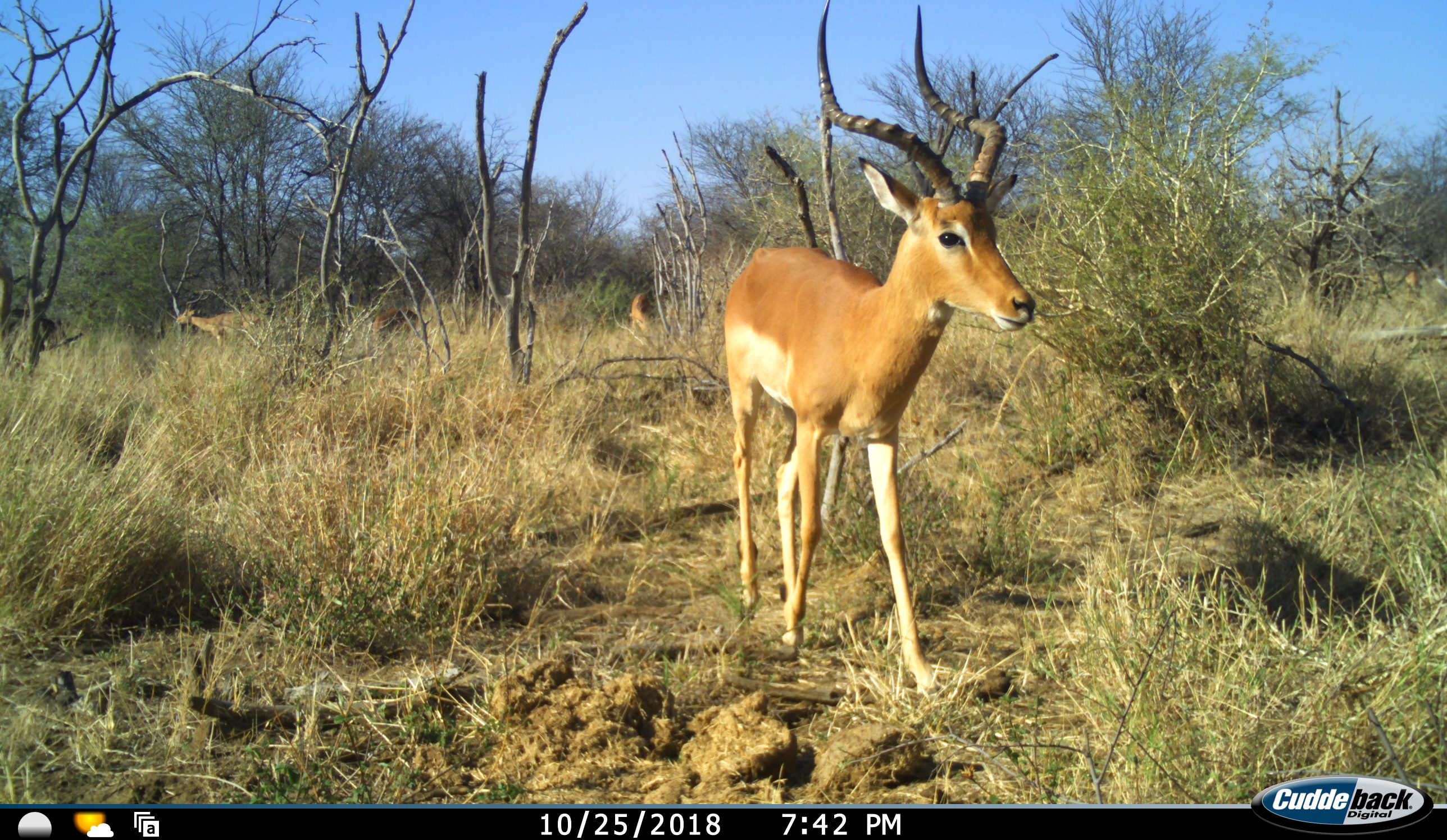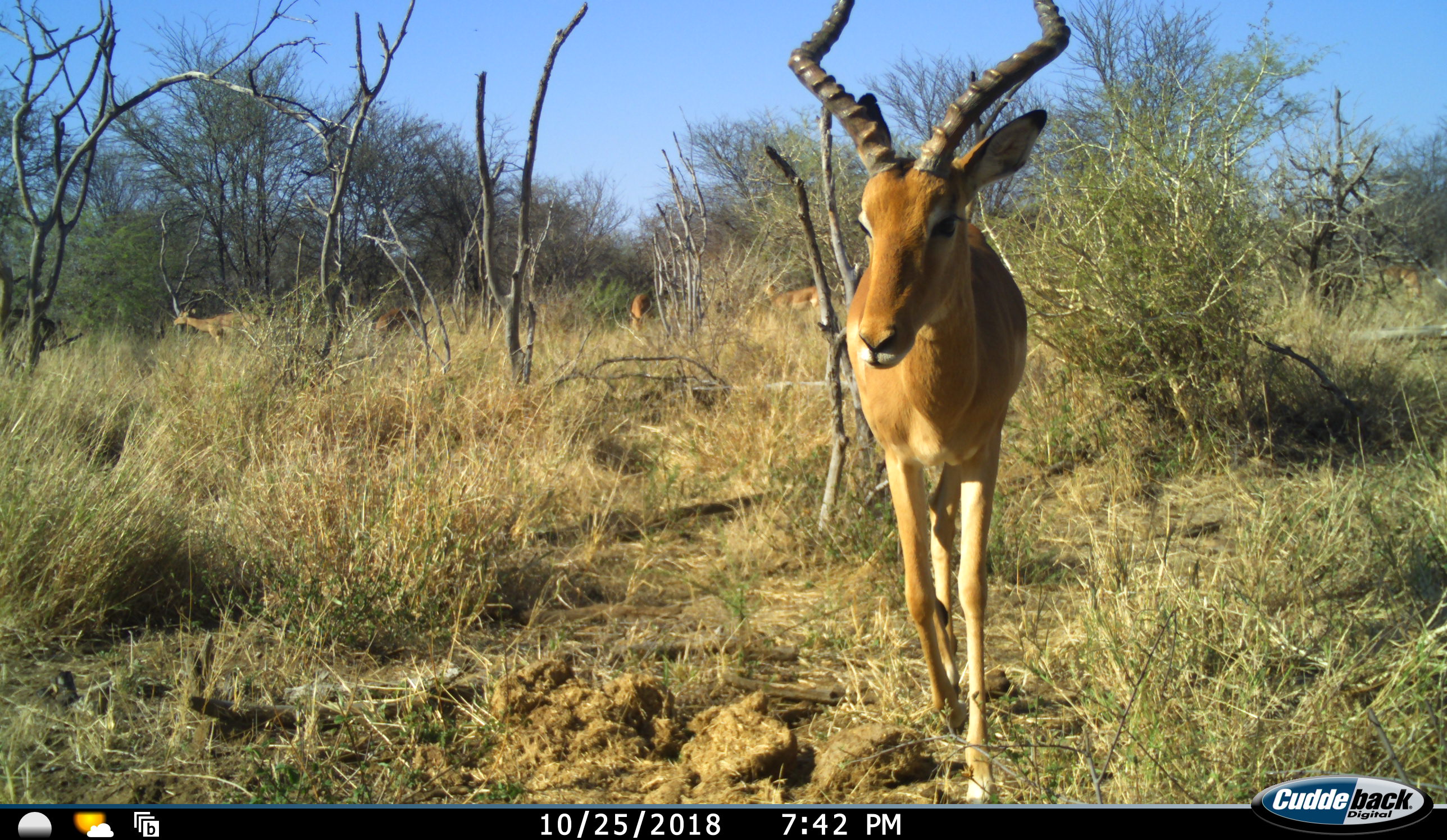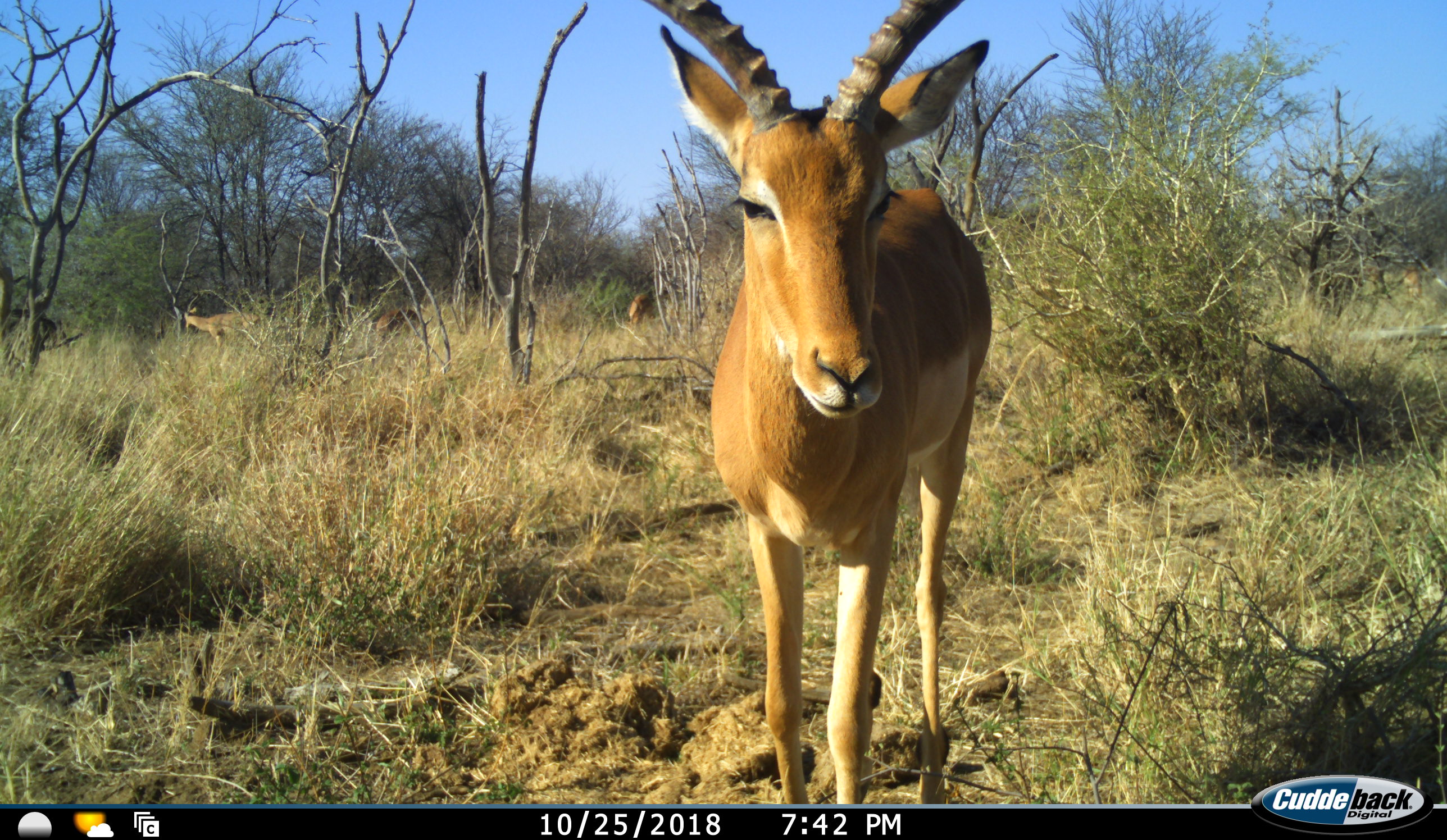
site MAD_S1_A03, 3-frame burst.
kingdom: Animalia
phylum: Chordata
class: Mammalia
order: Artiodactyla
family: Bovidae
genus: Aepyceros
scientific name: Aepyceros melampus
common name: impala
Impala (Aepyceros melampus), count 5. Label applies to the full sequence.